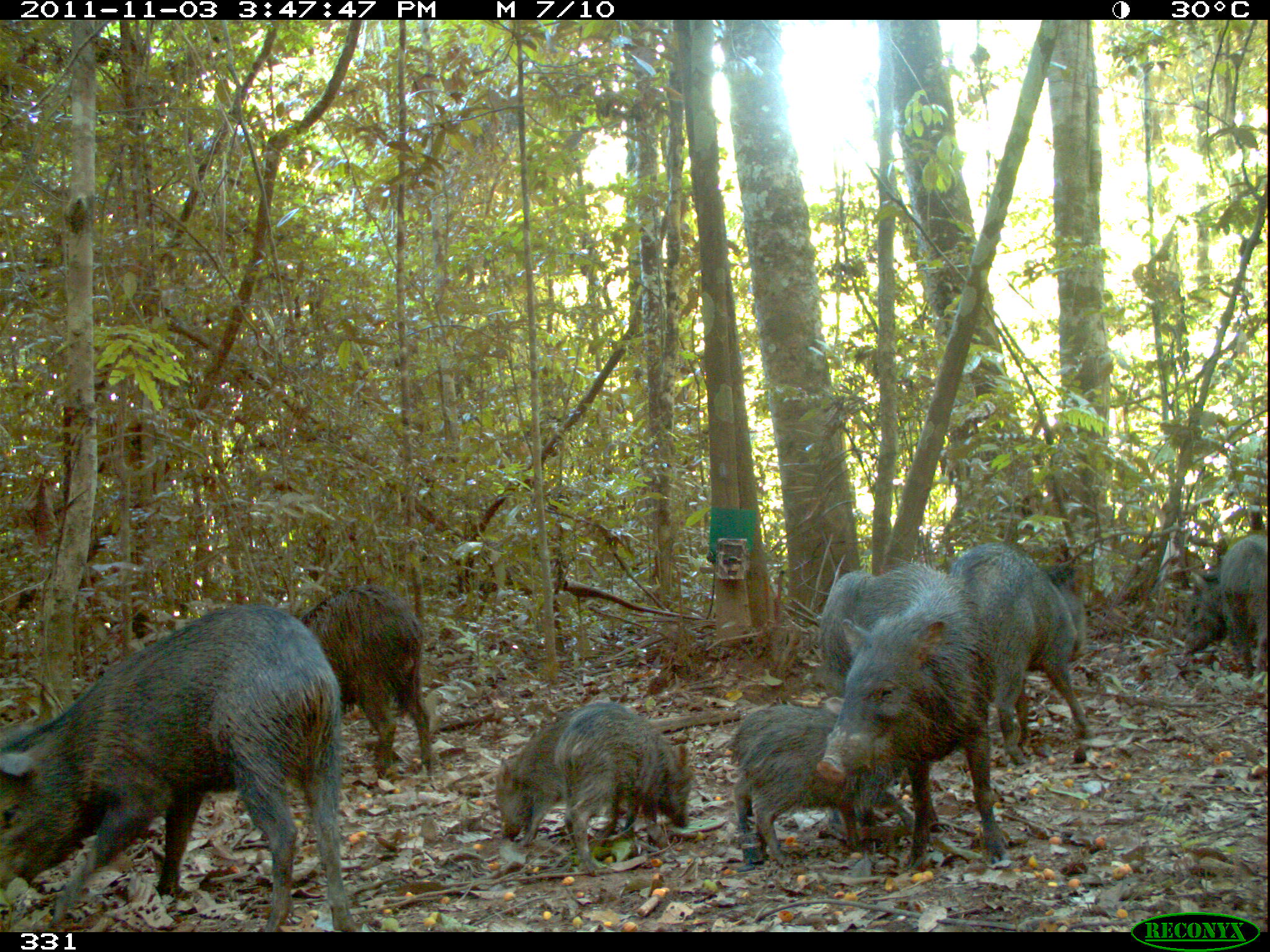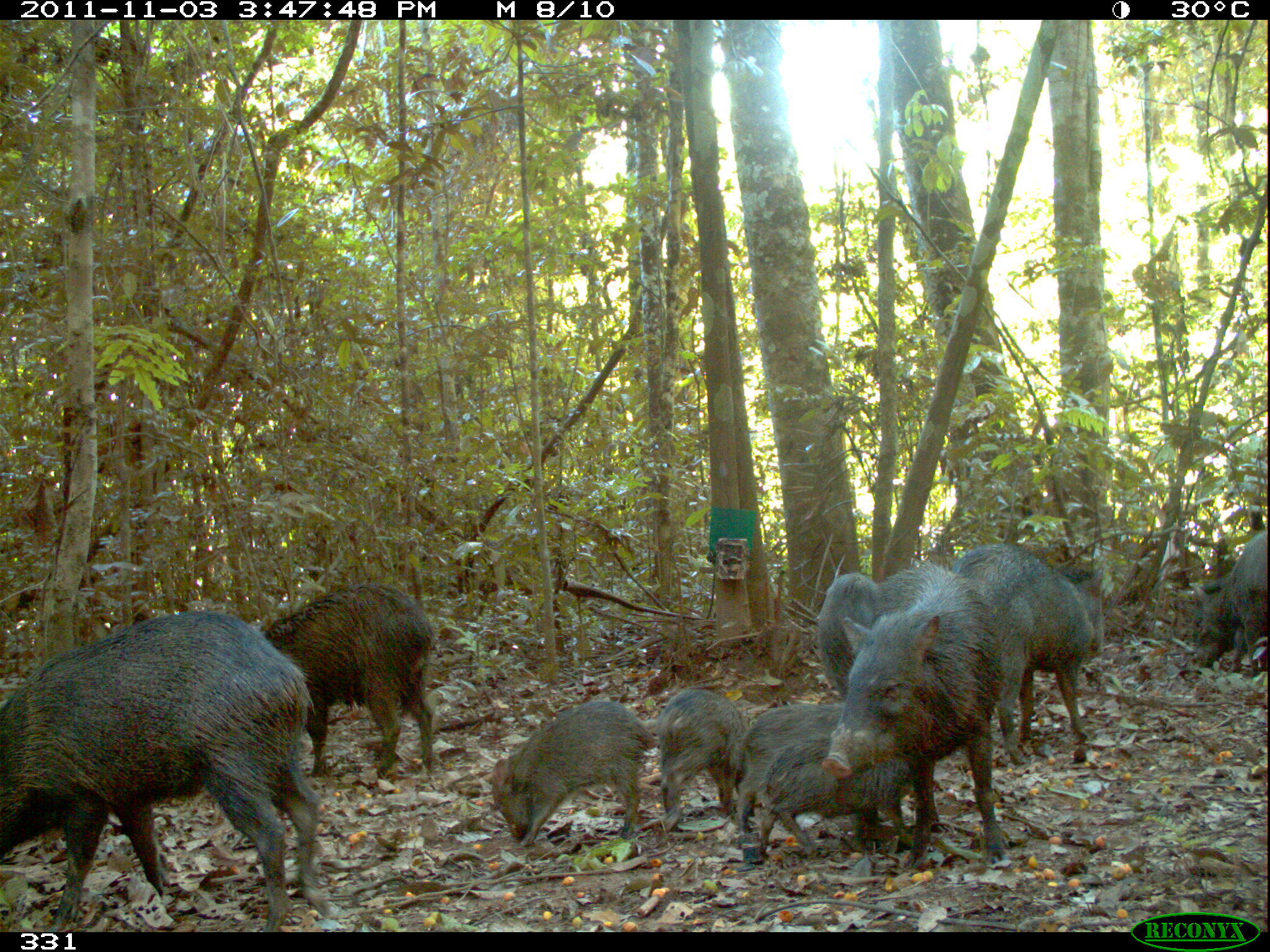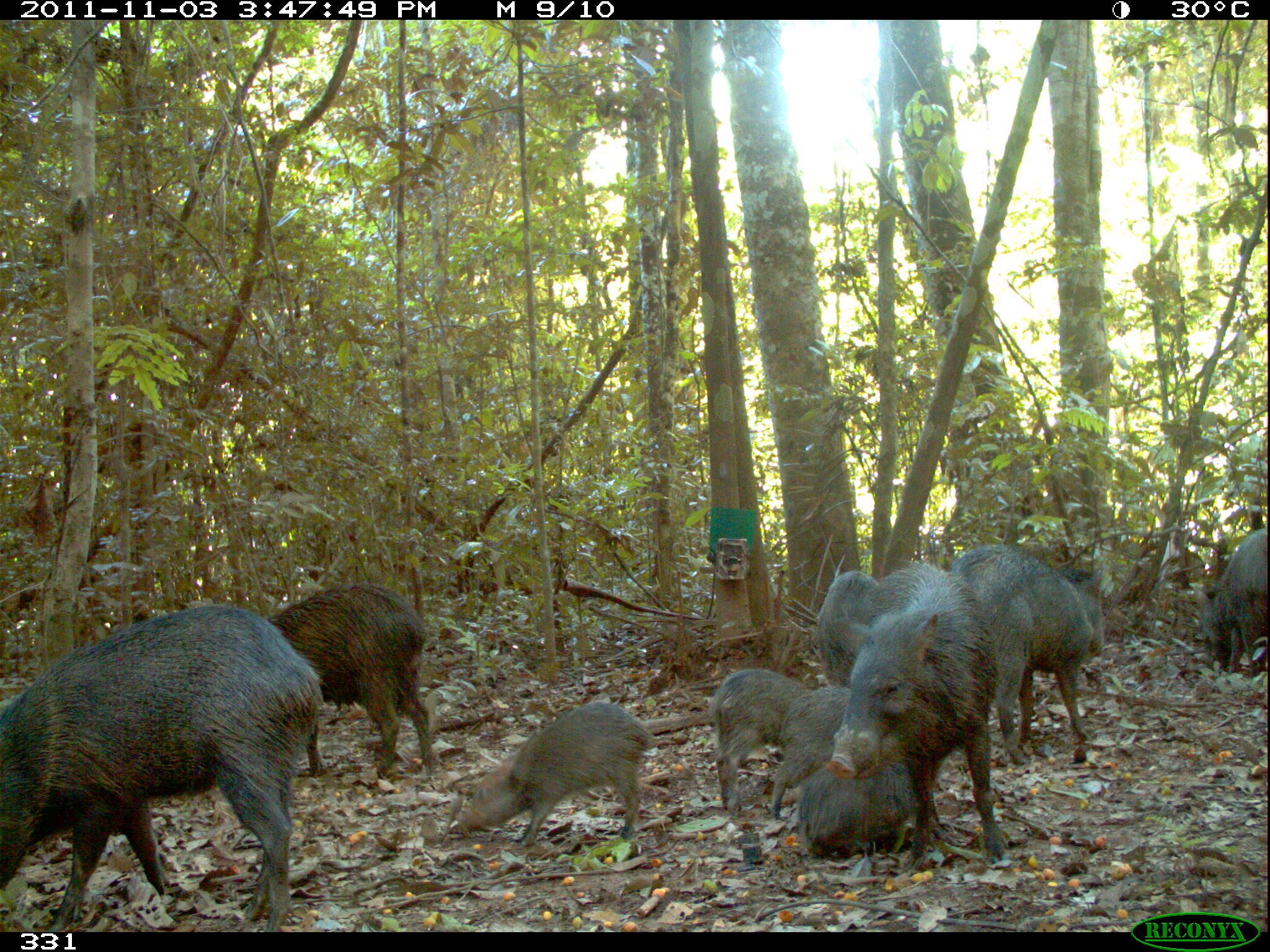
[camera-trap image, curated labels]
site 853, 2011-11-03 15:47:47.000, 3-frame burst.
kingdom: Animalia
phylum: Chordata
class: Mammalia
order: Artiodactyla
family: Tayassuidae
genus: Pecari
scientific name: Pecari tajacu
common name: collared peccary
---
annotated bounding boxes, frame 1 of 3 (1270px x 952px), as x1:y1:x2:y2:
pecari tajacu: 0:599:353:931; 822:564:1009:869; 946:542:1091:765; 747:702:912:862; 300:582:433:777; 551:704:692:874; 493:702:635:846; 718:711:843:839; 1179:528:1270:674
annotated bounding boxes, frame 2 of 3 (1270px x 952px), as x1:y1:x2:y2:
pecari tajacu: 0:607:329:928; 822:560:1002:870; 951:540:1105:765; 261:579:433:779; 491:701:653:847; 753:734:914:859; 732:698:847:834; 1190:524:1270:678; 653:687:744:822; 817:570:884:708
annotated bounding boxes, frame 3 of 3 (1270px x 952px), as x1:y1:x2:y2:
pecari tajacu: 0:605:324:931; 824:559:1006:866; 948:544:1107:765; 260:583:434:770; 453:697:647:836; 709:665:813:807; 800:744:919:860; 1196:525:1270:675; 771:684:850:818; 816:570:875:684